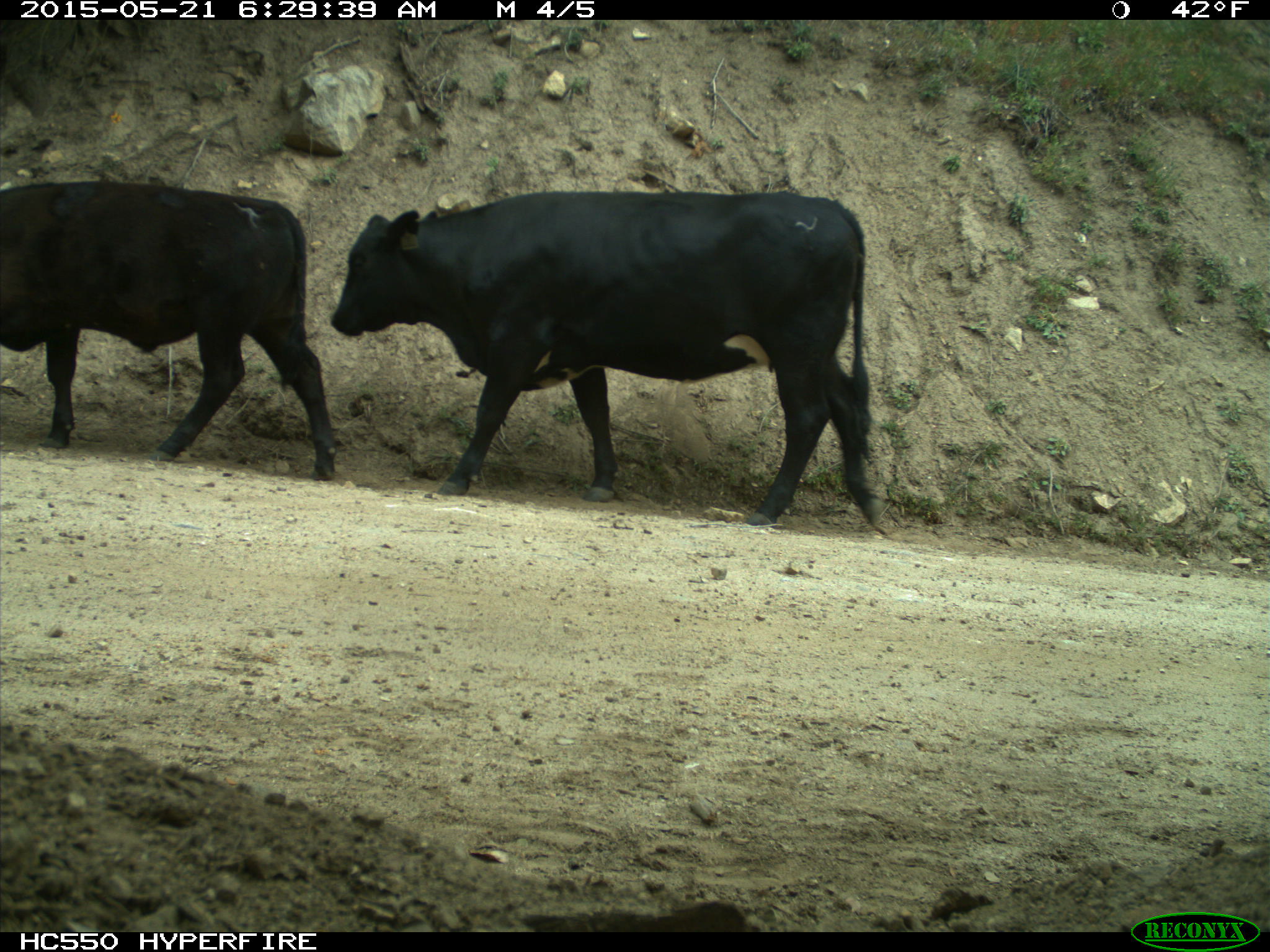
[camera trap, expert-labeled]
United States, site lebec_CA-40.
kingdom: Animalia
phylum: Chordata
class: Mammalia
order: Artiodactyla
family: Bovidae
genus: Bos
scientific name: Bos taurus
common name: domestic cow